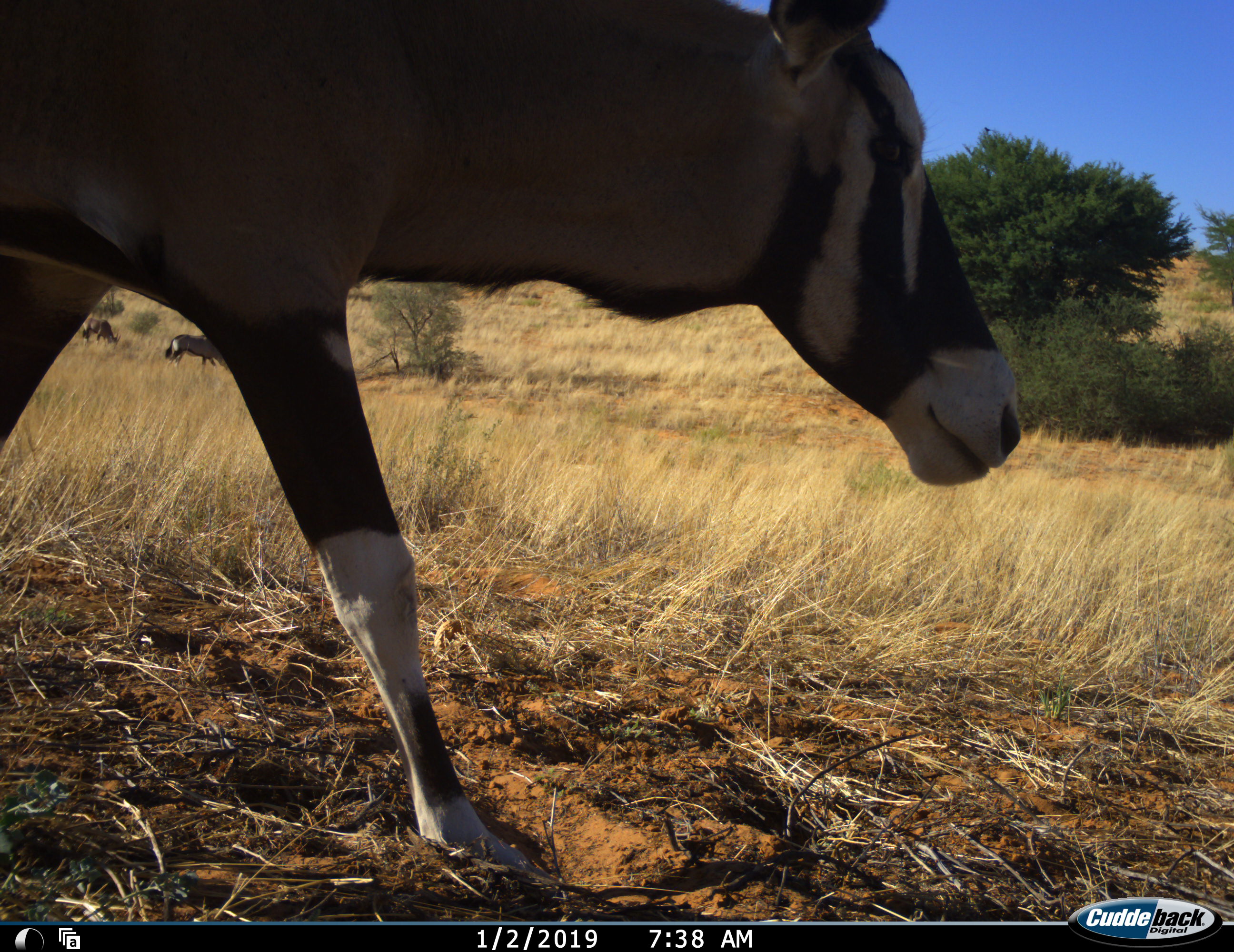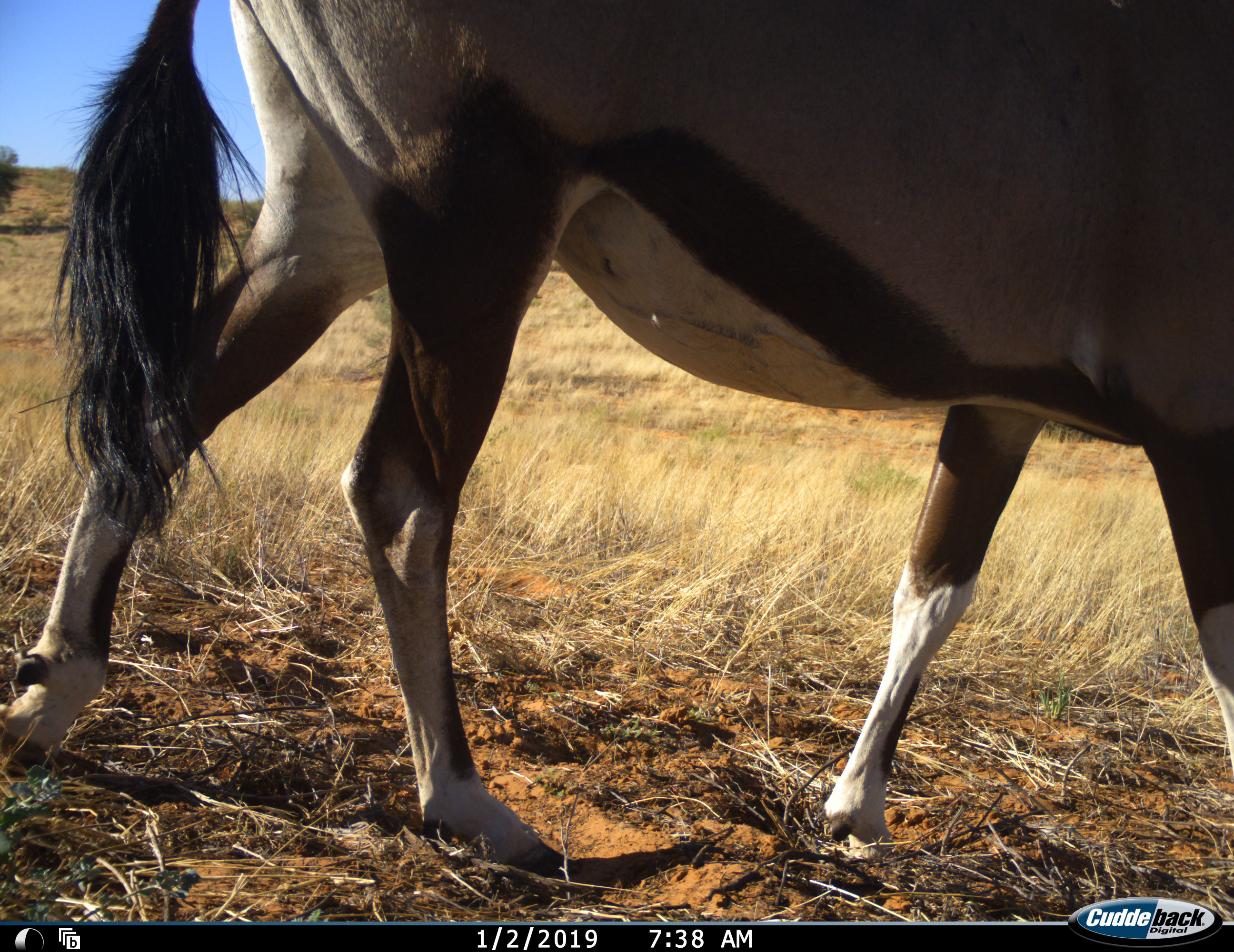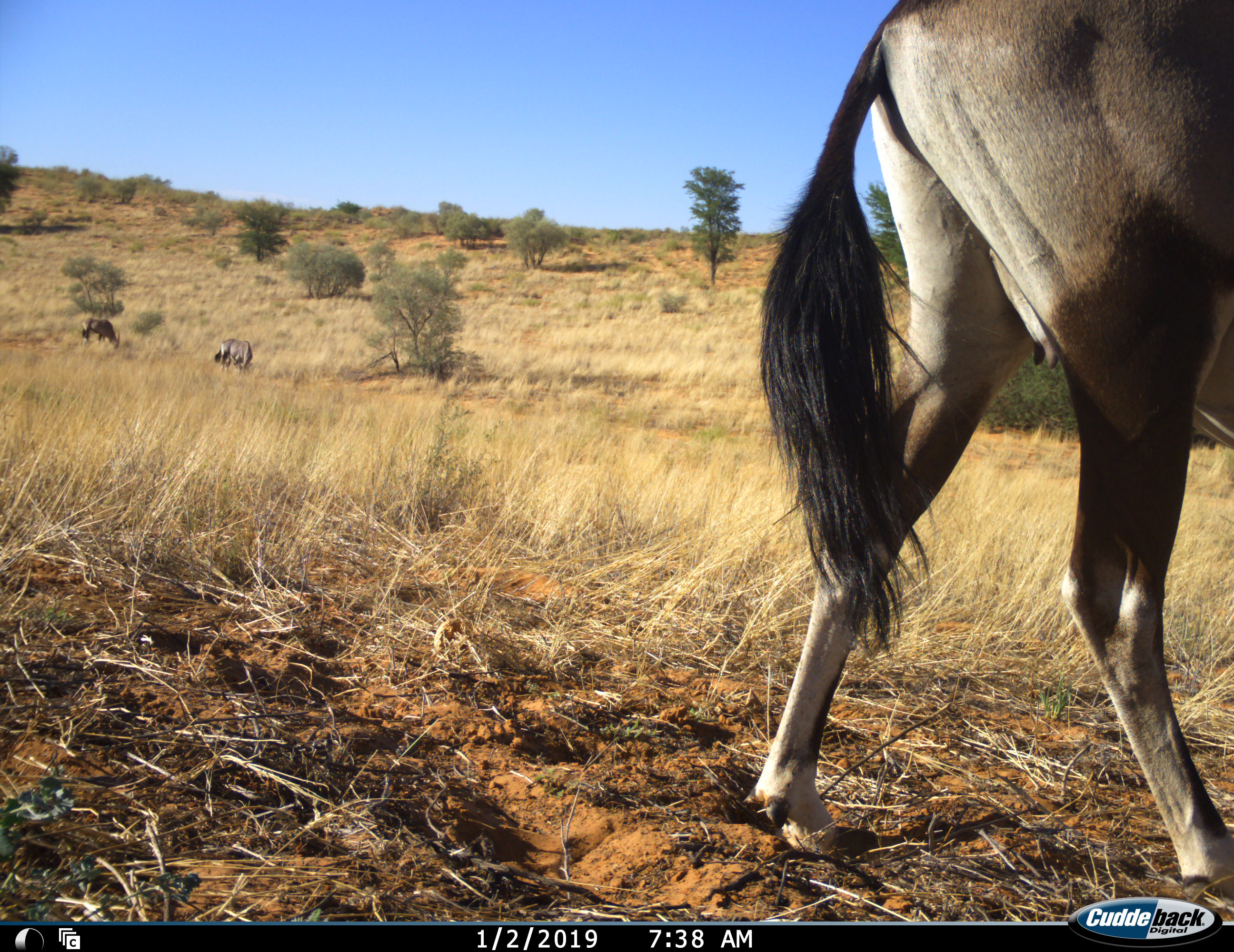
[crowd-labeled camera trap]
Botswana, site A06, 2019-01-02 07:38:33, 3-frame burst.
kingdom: Animalia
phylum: Chordata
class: Mammalia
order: Artiodactyla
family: Bovidae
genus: Oryx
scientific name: Oryx gazella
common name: gemsbok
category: gemsbokoryx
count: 3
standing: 20%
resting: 0%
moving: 100%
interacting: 0%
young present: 0%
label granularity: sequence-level